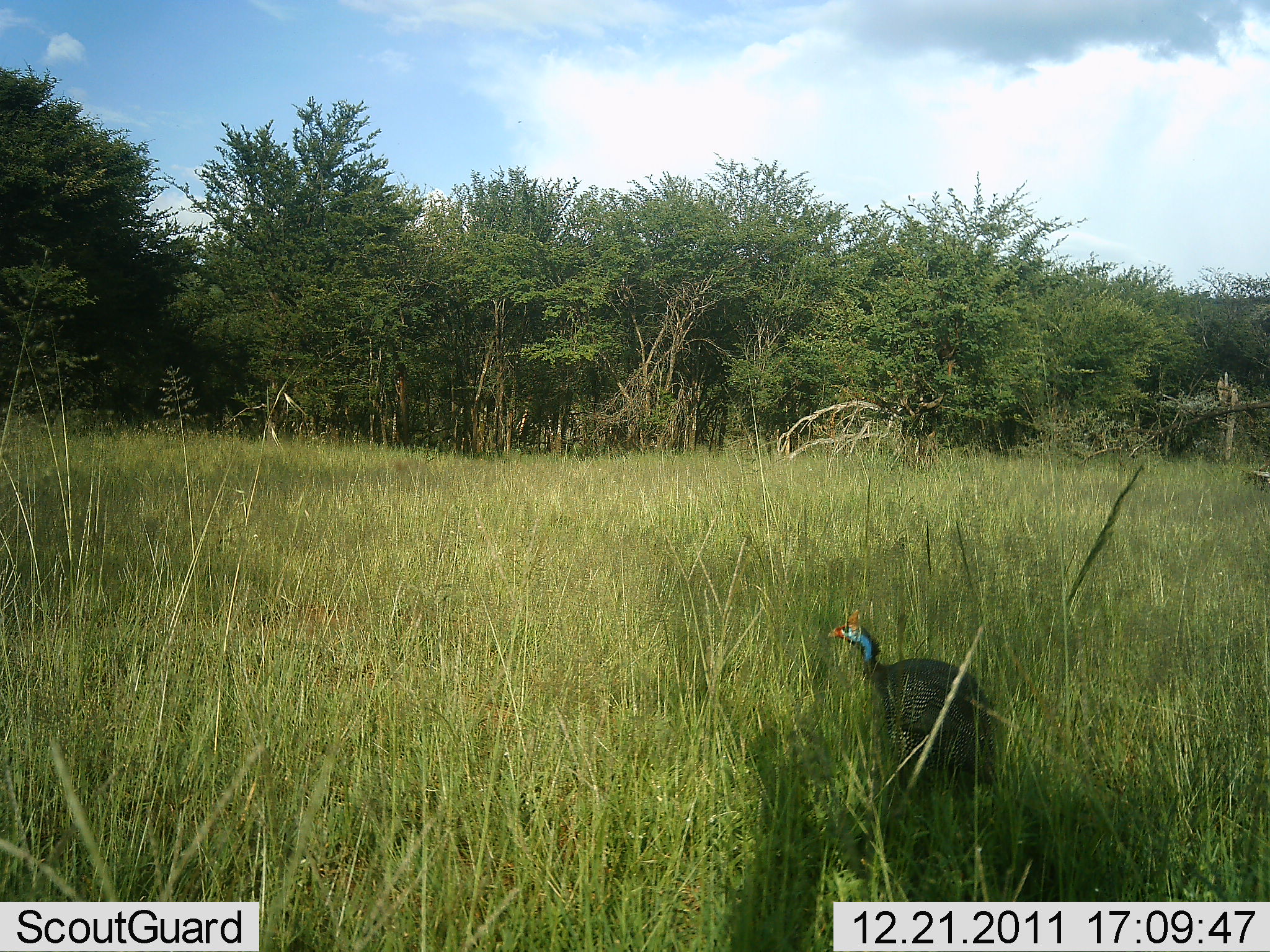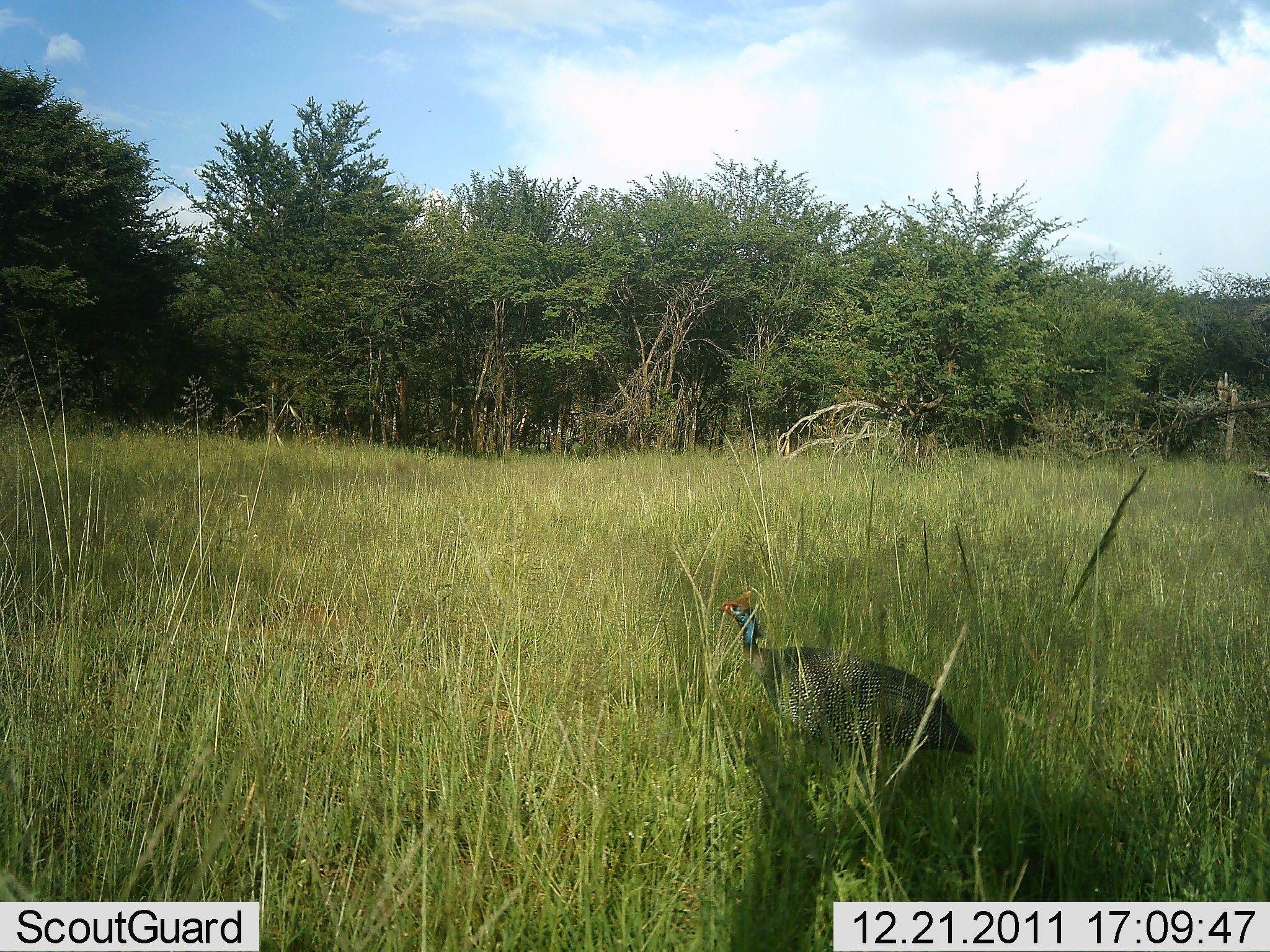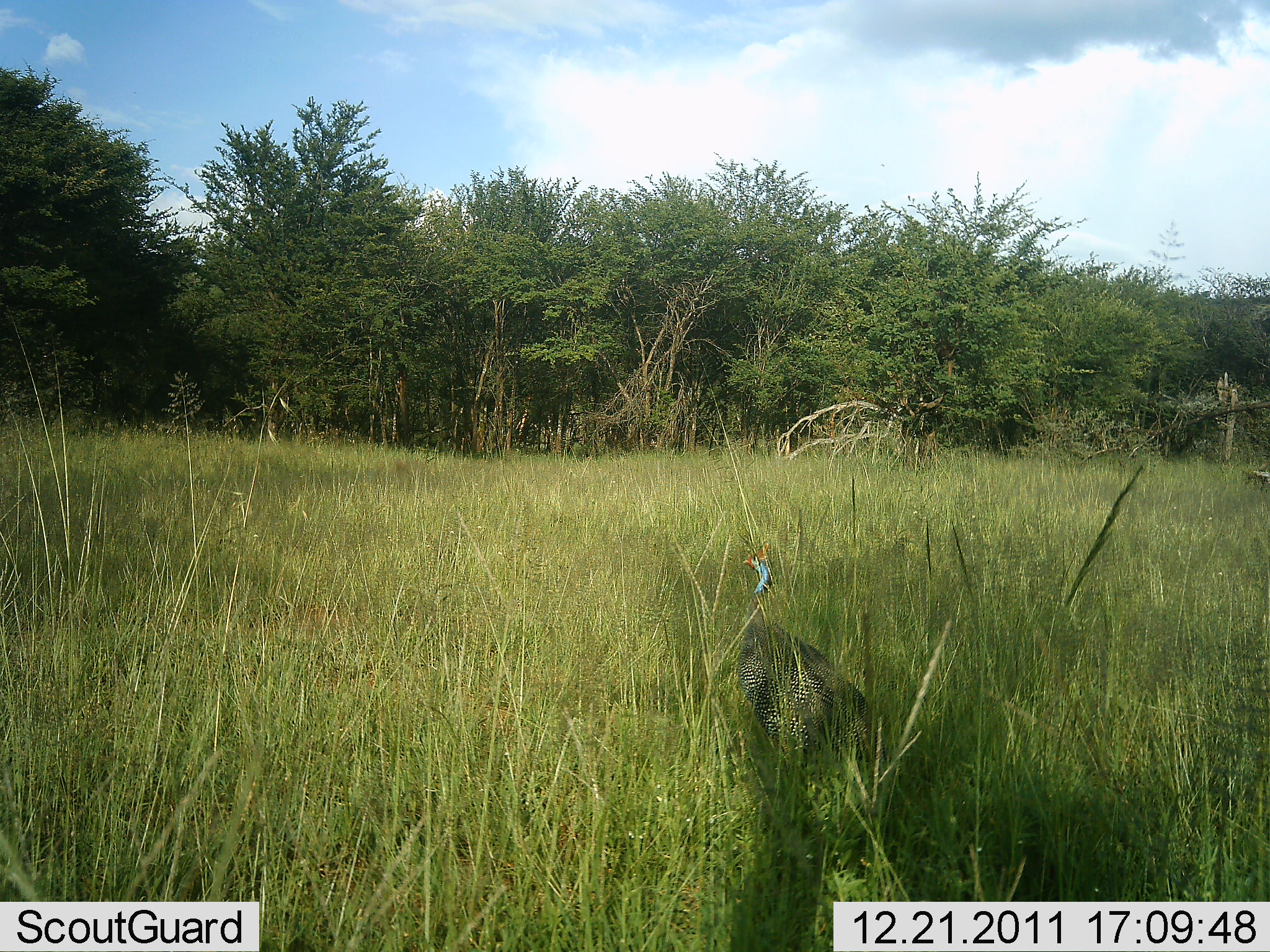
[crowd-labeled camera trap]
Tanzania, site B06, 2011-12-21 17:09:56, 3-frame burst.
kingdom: Animalia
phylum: Chordata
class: Aves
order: Galliformes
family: Numididae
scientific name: Numididae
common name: guinea fowl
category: guineafowl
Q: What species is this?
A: Guineafowl (guinea fowl) (Numididae).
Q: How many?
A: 1.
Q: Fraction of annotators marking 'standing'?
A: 29%.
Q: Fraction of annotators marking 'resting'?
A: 0%.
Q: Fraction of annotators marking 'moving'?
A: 79%.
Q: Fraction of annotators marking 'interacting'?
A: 0%.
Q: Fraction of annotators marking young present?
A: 0%.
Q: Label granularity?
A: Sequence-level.